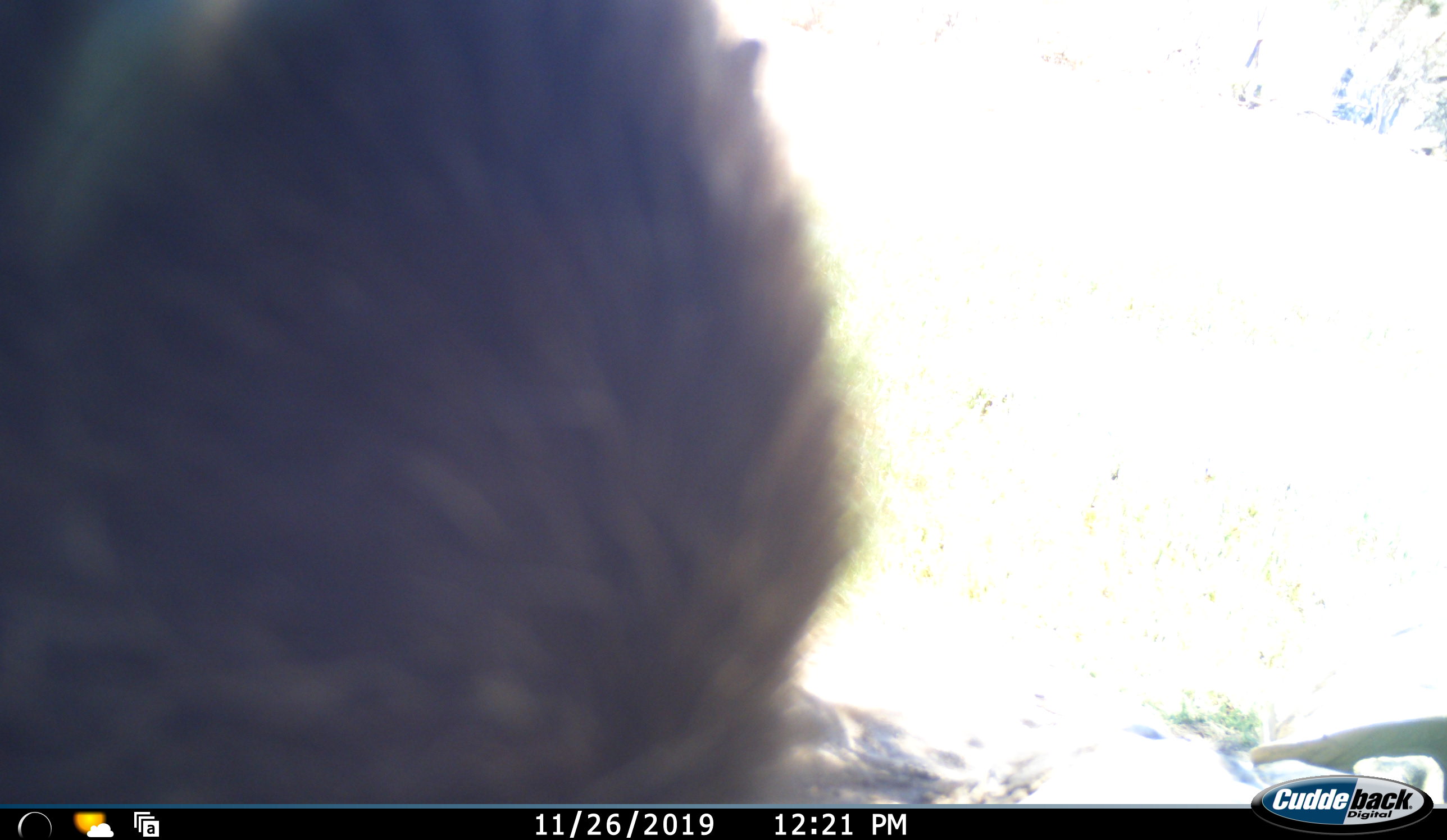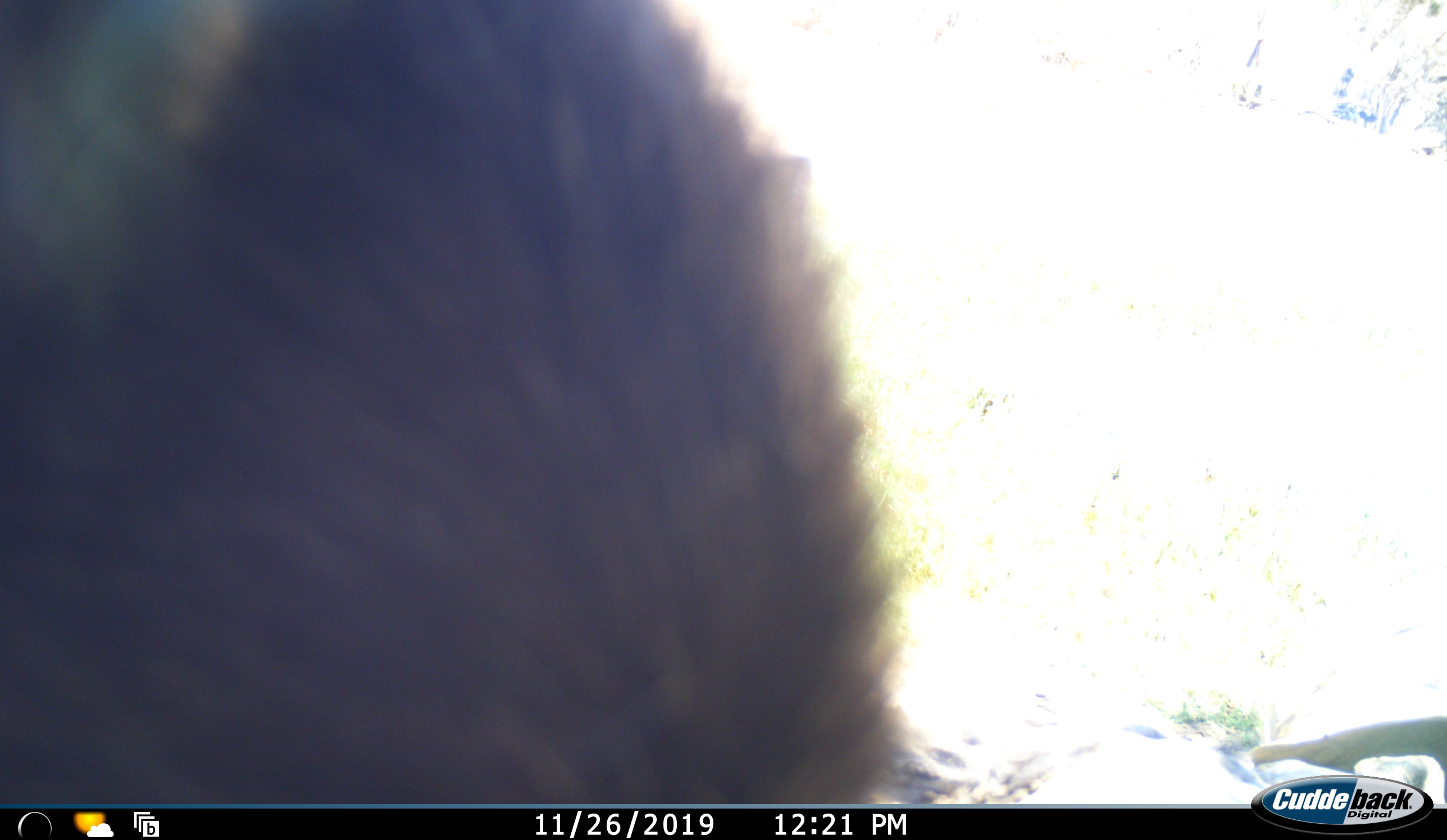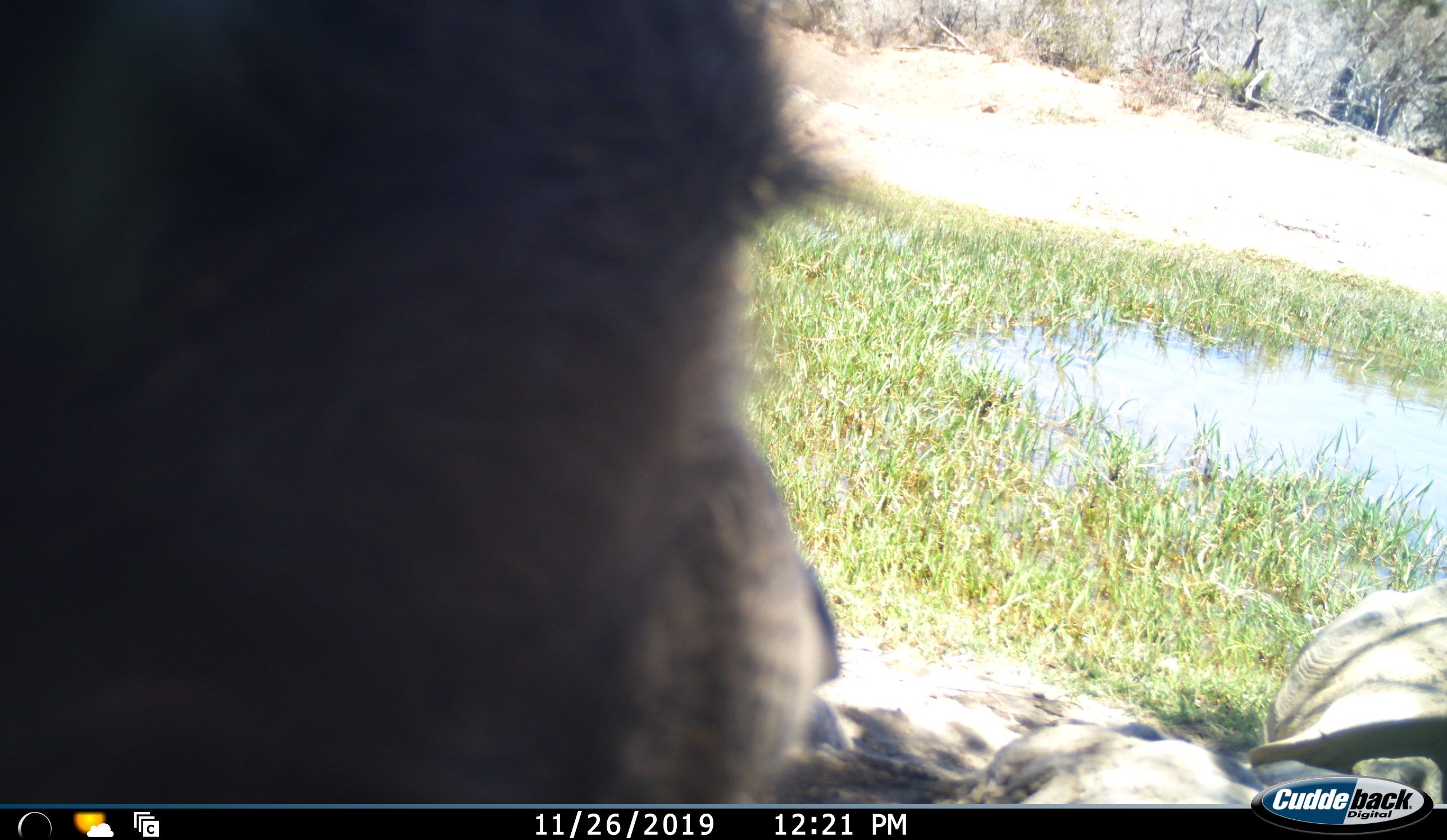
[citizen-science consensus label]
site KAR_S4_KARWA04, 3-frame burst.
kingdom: Animalia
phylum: Chordata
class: Mammalia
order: Primates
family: Cercopithecidae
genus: Papio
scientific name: Papio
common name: baboon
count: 1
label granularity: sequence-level